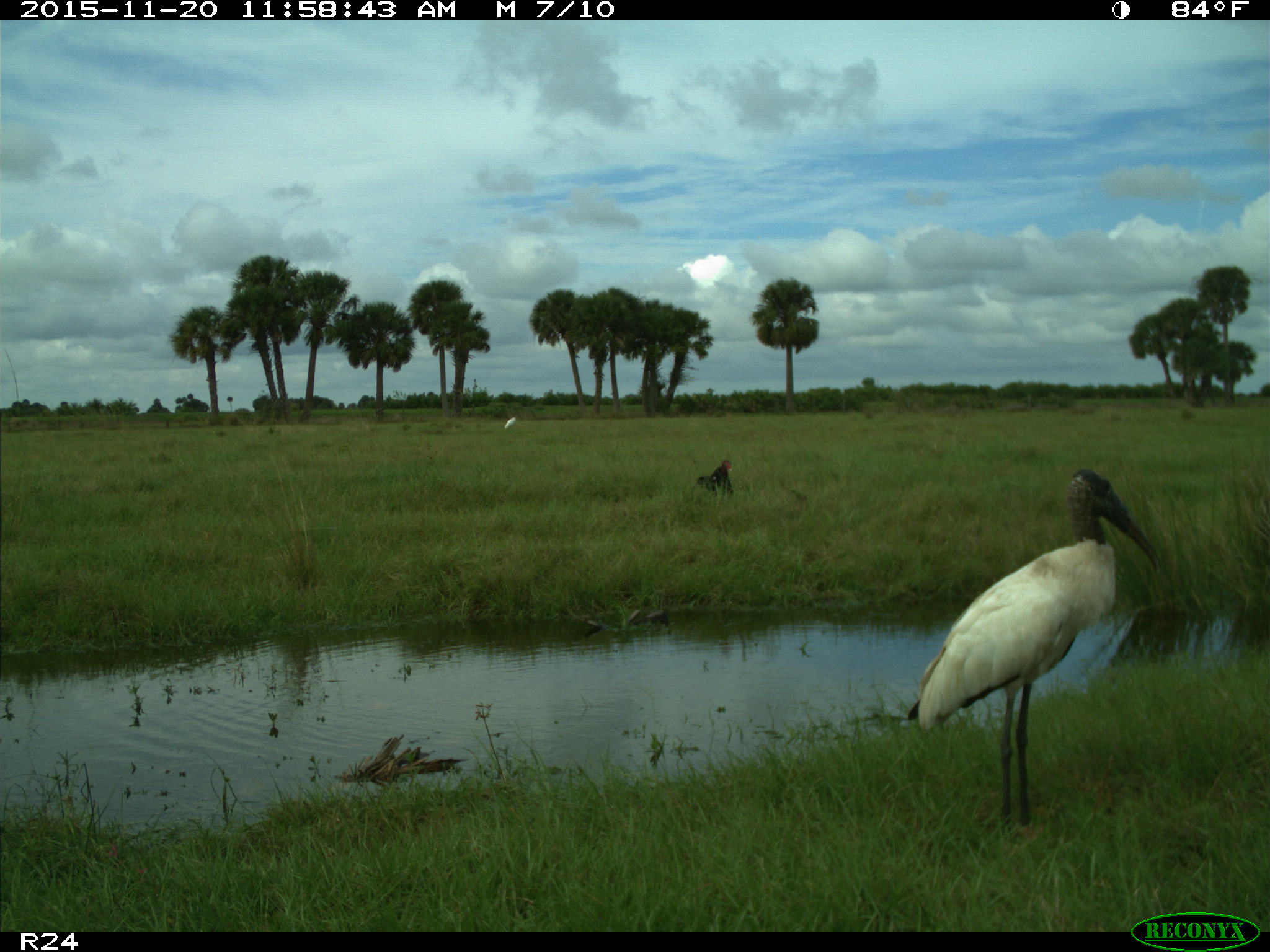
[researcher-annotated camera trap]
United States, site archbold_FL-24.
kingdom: Animalia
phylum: Chordata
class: Aves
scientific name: Aves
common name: birds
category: unidentified bird